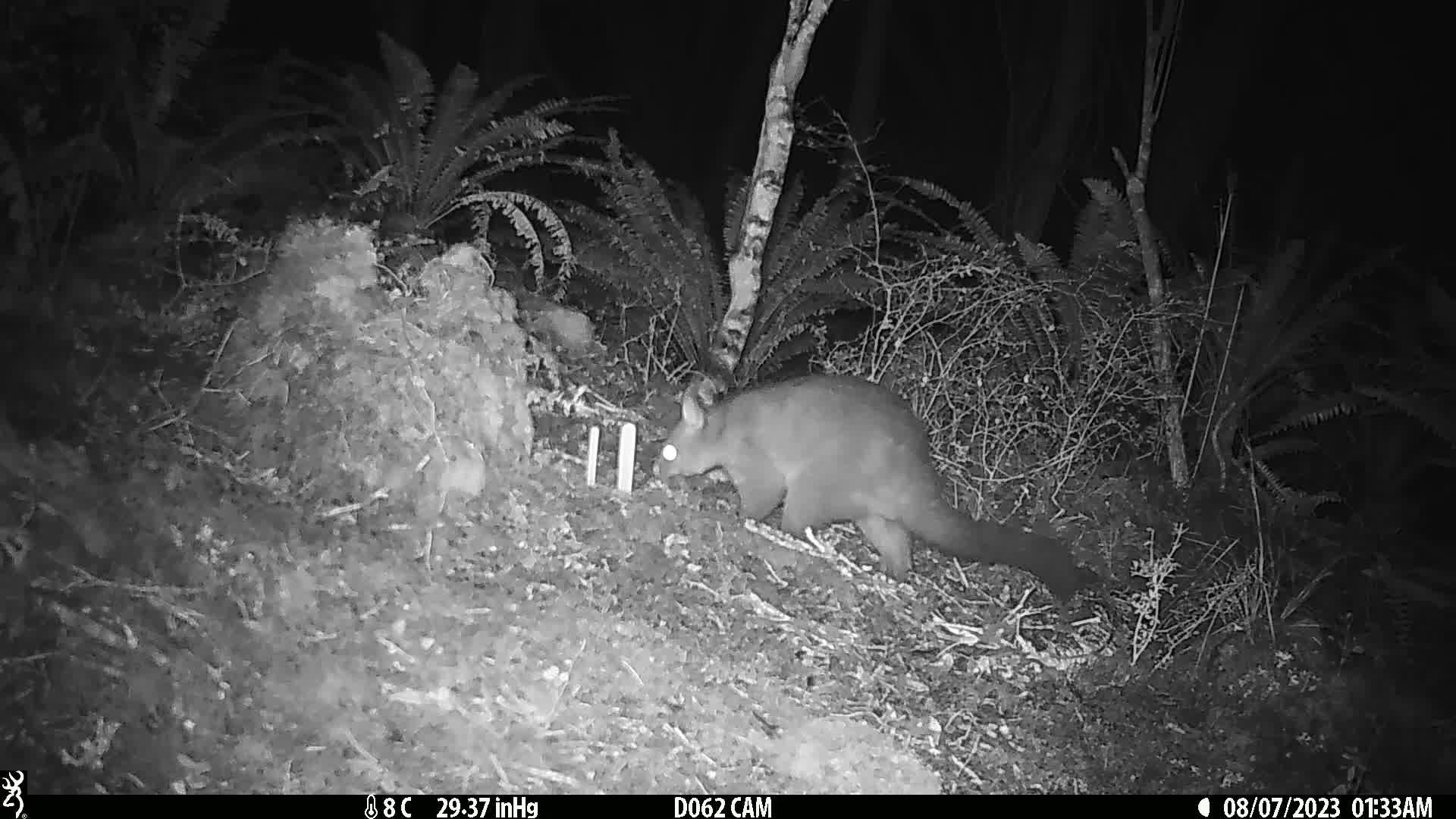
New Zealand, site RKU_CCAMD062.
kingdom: Animalia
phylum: Chordata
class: Mammalia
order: Diprotodontia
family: Phalangeridae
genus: Trichosurus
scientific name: Trichosurus vulpecula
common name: common brushtail possum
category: possum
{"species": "possum (common brushtail possum) (Trichosurus vulpecula)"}